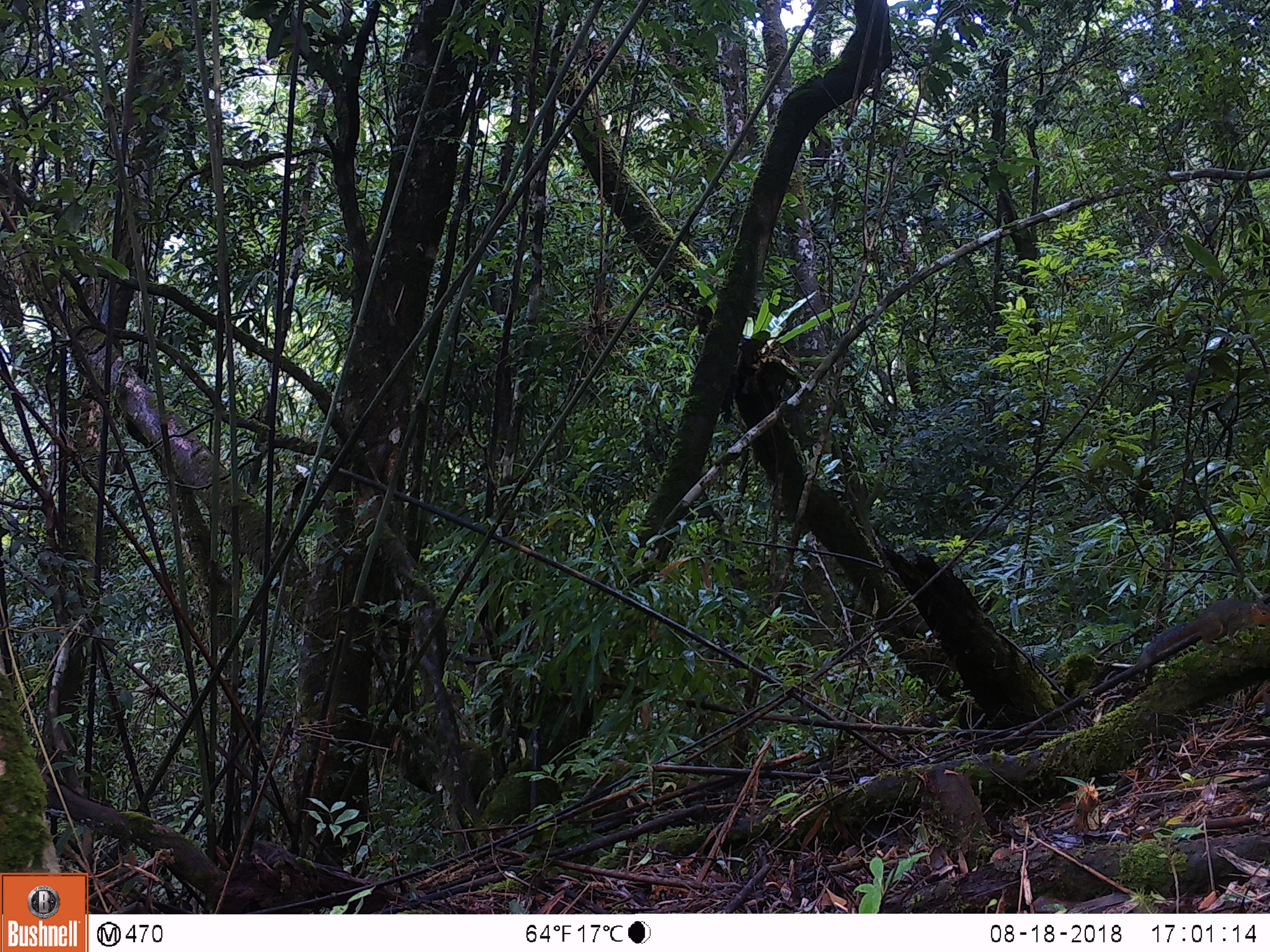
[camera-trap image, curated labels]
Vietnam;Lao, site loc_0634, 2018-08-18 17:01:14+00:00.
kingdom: Animalia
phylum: Chordata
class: Mammalia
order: Carnivora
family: Mustelidae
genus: Martes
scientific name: Martes flavigula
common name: yellow-throated marten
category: yellow throated marten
Yellow throated marten (yellow-throated marten) (Martes flavigula). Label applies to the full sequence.